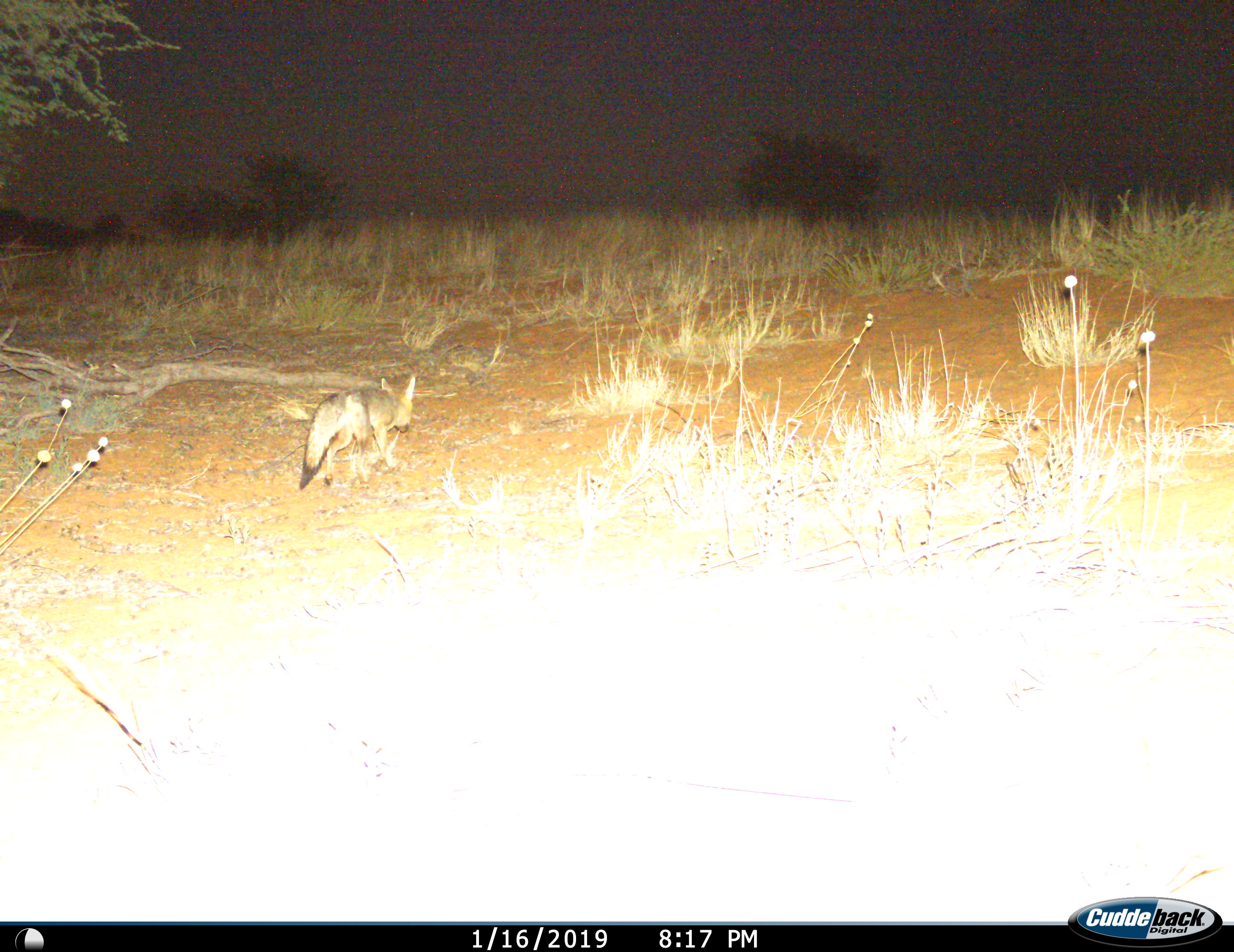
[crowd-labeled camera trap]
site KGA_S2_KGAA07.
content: unidentified animal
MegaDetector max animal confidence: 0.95